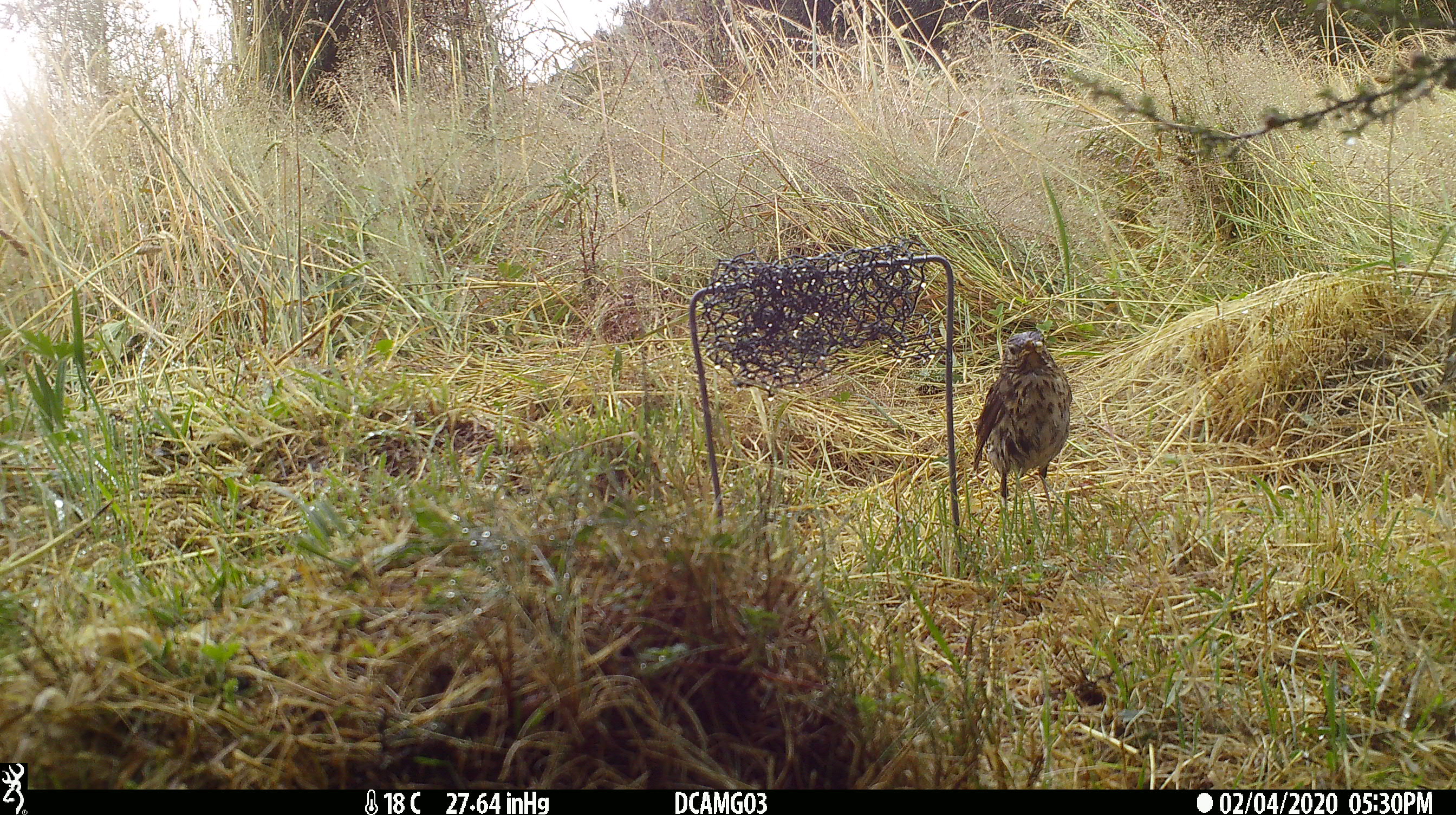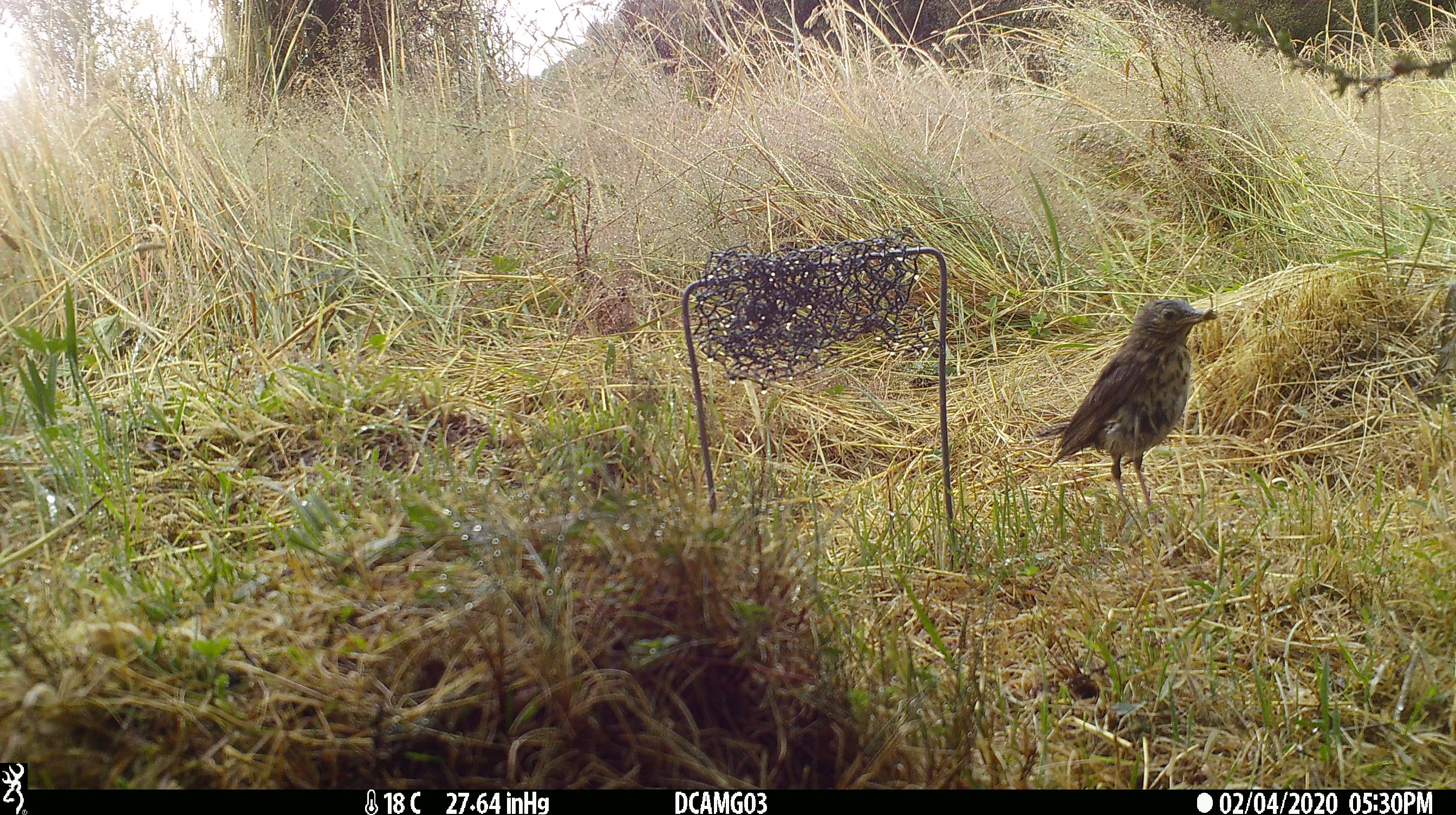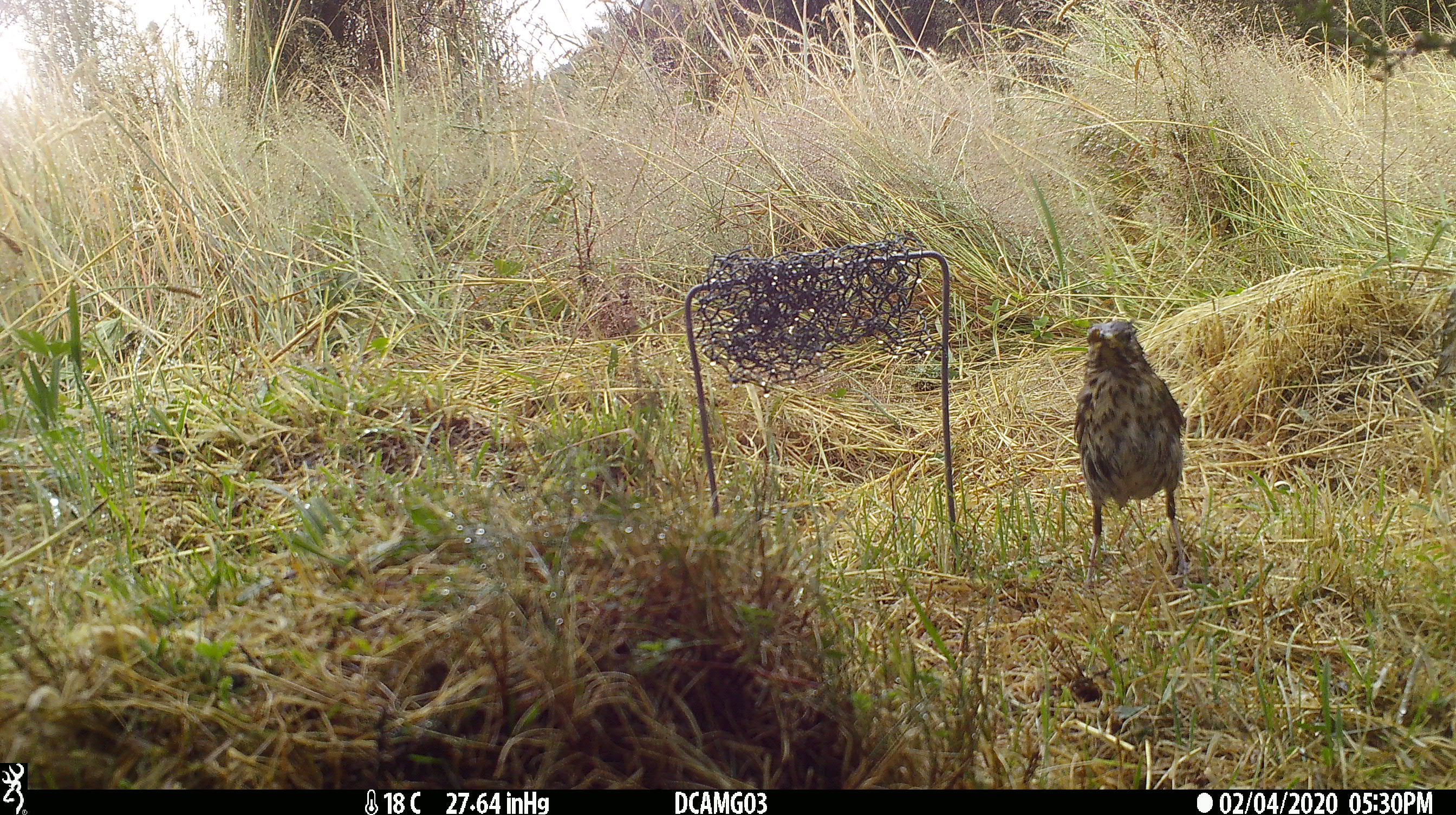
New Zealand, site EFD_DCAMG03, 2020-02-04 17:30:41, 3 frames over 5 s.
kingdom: Animalia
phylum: Chordata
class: Aves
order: Passeriformes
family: Turdidae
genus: Turdus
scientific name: Turdus philomelos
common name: song thrush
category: thrush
Thrush (song thrush) (Turdus philomelos).